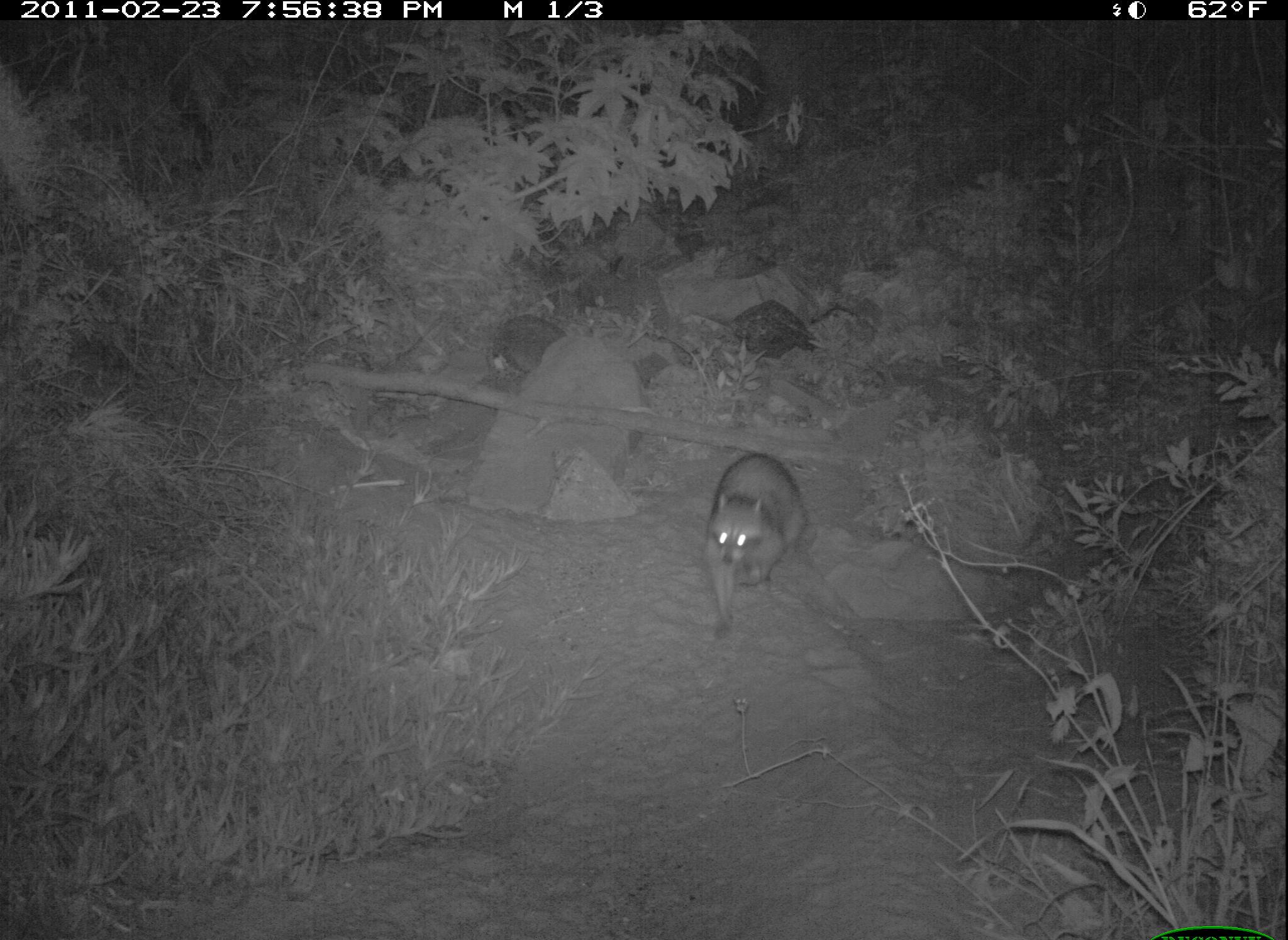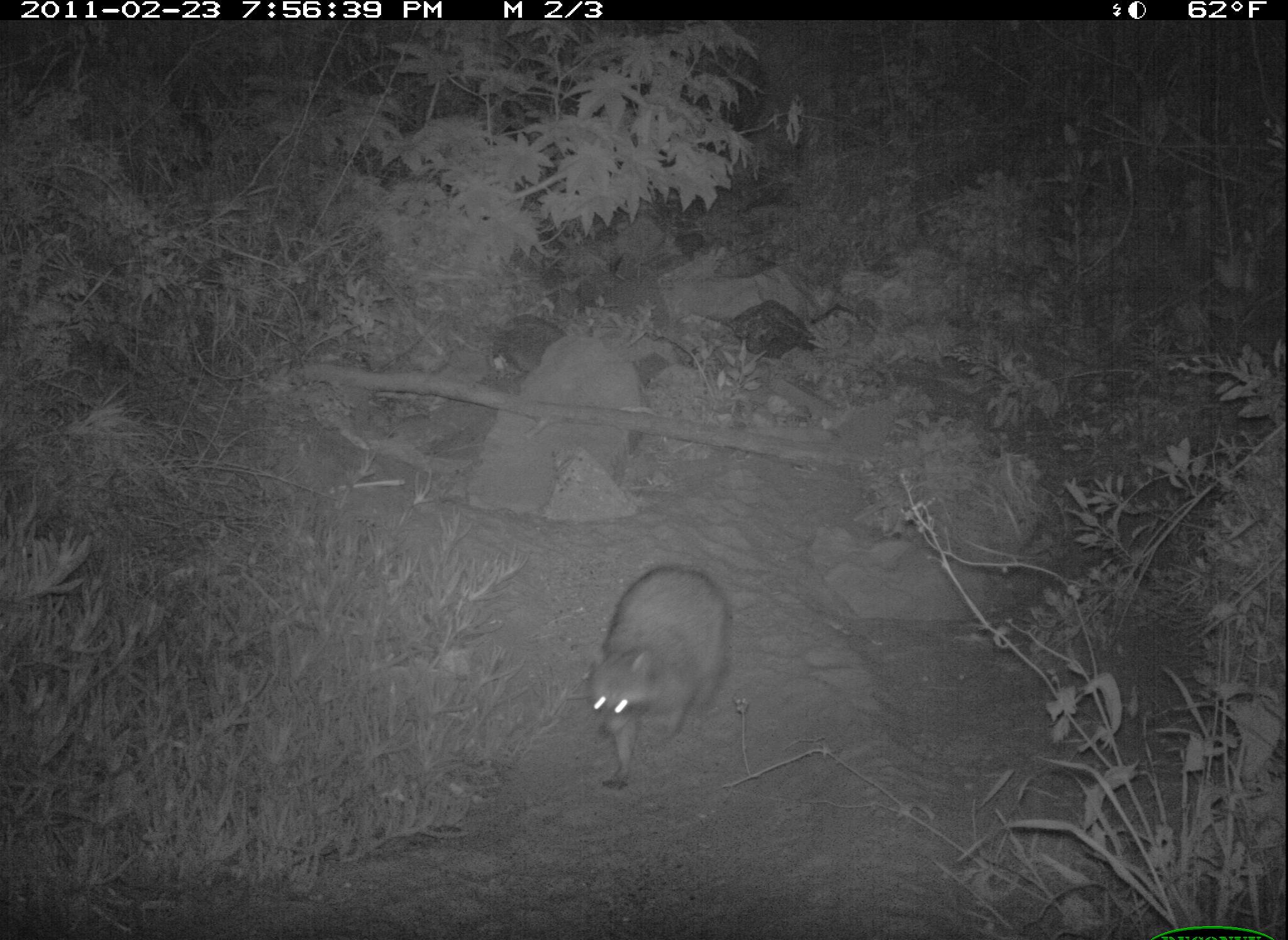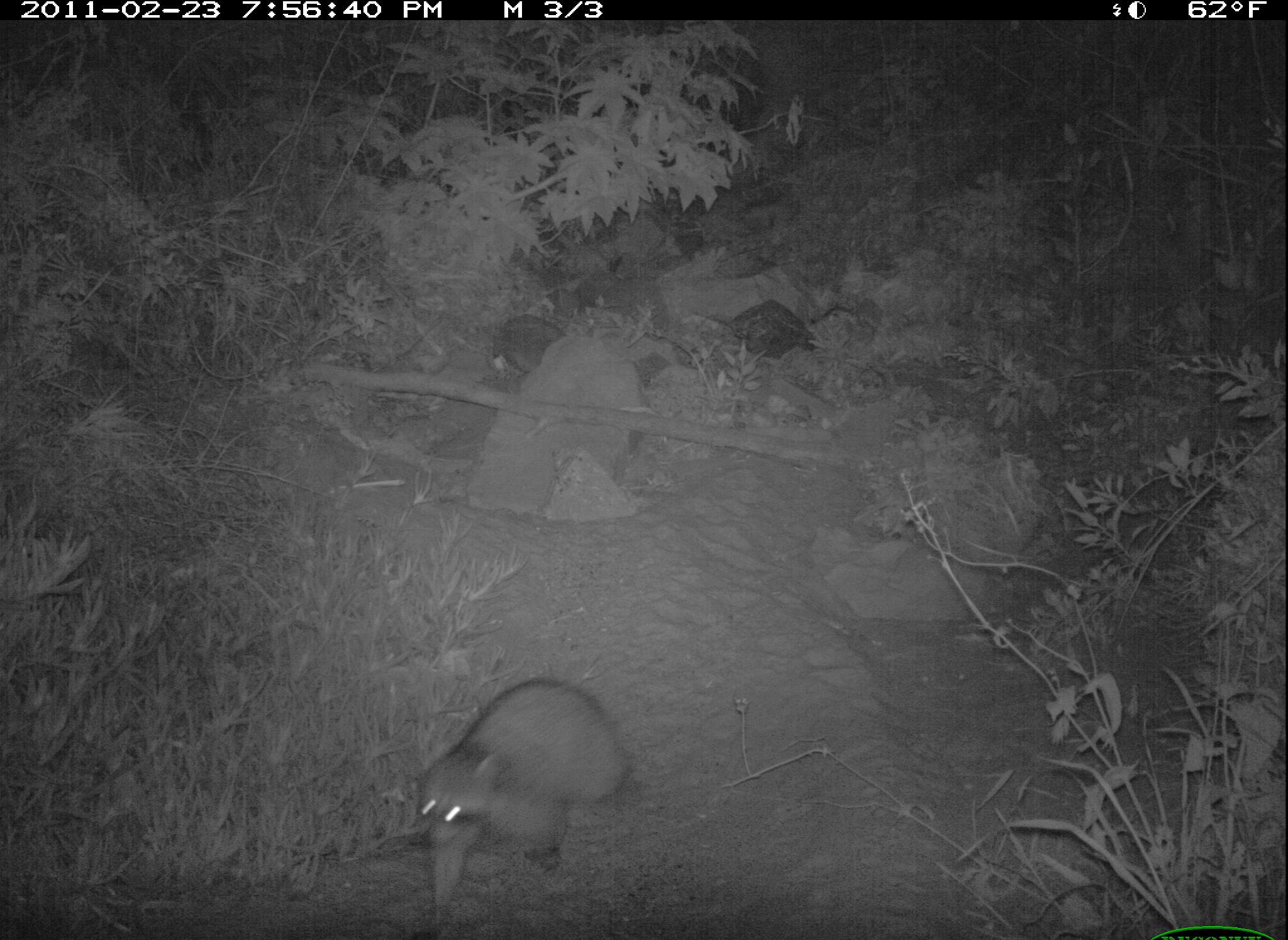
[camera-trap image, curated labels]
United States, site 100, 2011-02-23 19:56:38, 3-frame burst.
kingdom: Animalia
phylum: Chordata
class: Mammalia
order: Carnivora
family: Procyonidae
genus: Procyon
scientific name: Procyon lotor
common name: raccoon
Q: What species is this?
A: Raccoon (Procyon lotor).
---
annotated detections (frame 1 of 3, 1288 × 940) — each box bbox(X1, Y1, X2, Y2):
raccoon: bbox(691, 438, 815, 635)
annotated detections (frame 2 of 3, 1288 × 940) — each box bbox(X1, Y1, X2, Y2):
raccoon: bbox(563, 555, 749, 791)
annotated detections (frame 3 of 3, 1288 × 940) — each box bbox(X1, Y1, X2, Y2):
raccoon: bbox(388, 665, 649, 879)